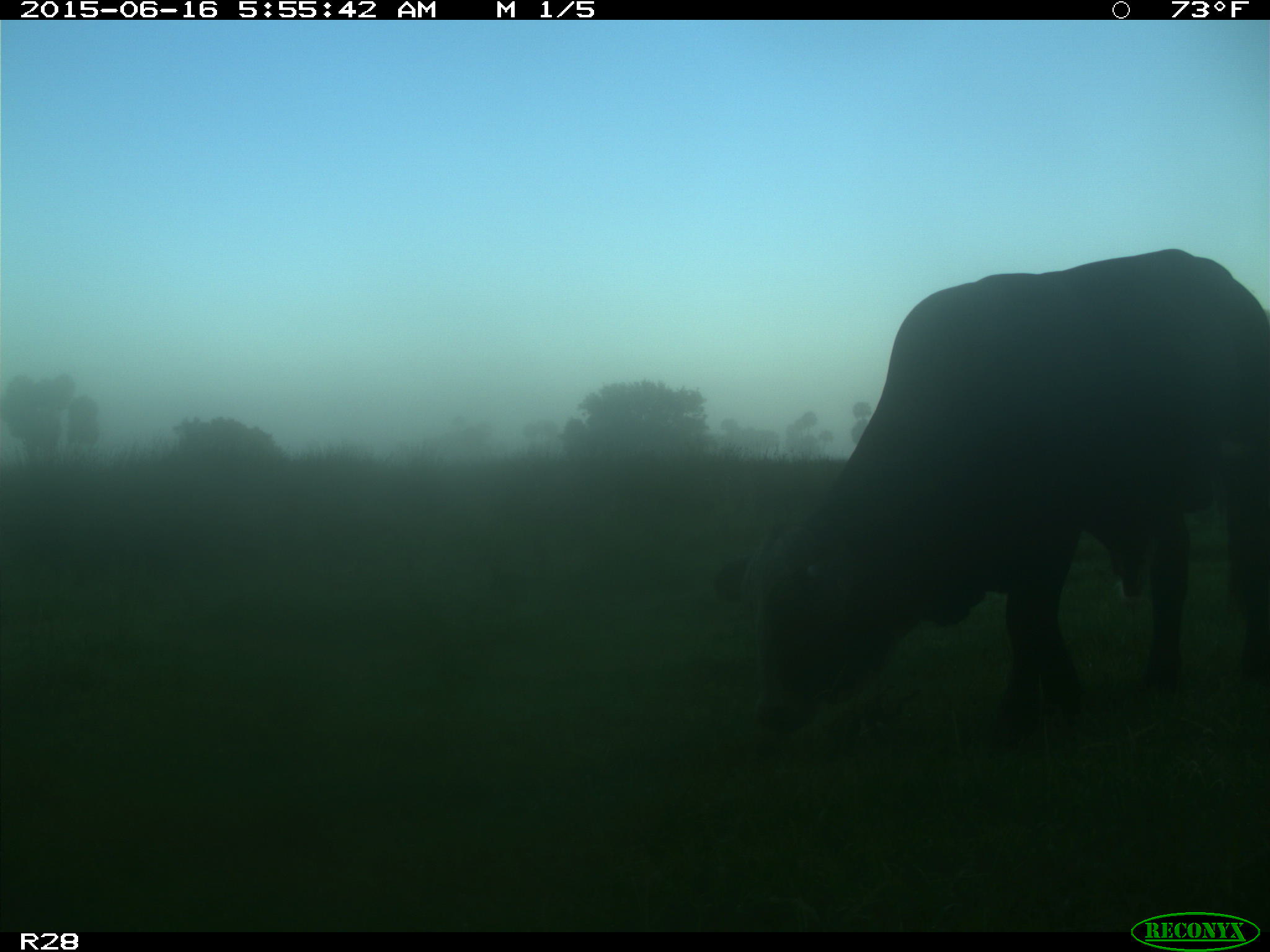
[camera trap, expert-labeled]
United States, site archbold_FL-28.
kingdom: Animalia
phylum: Chordata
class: Mammalia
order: Artiodactyla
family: Bovidae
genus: Bos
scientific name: Bos taurus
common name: domestic cow